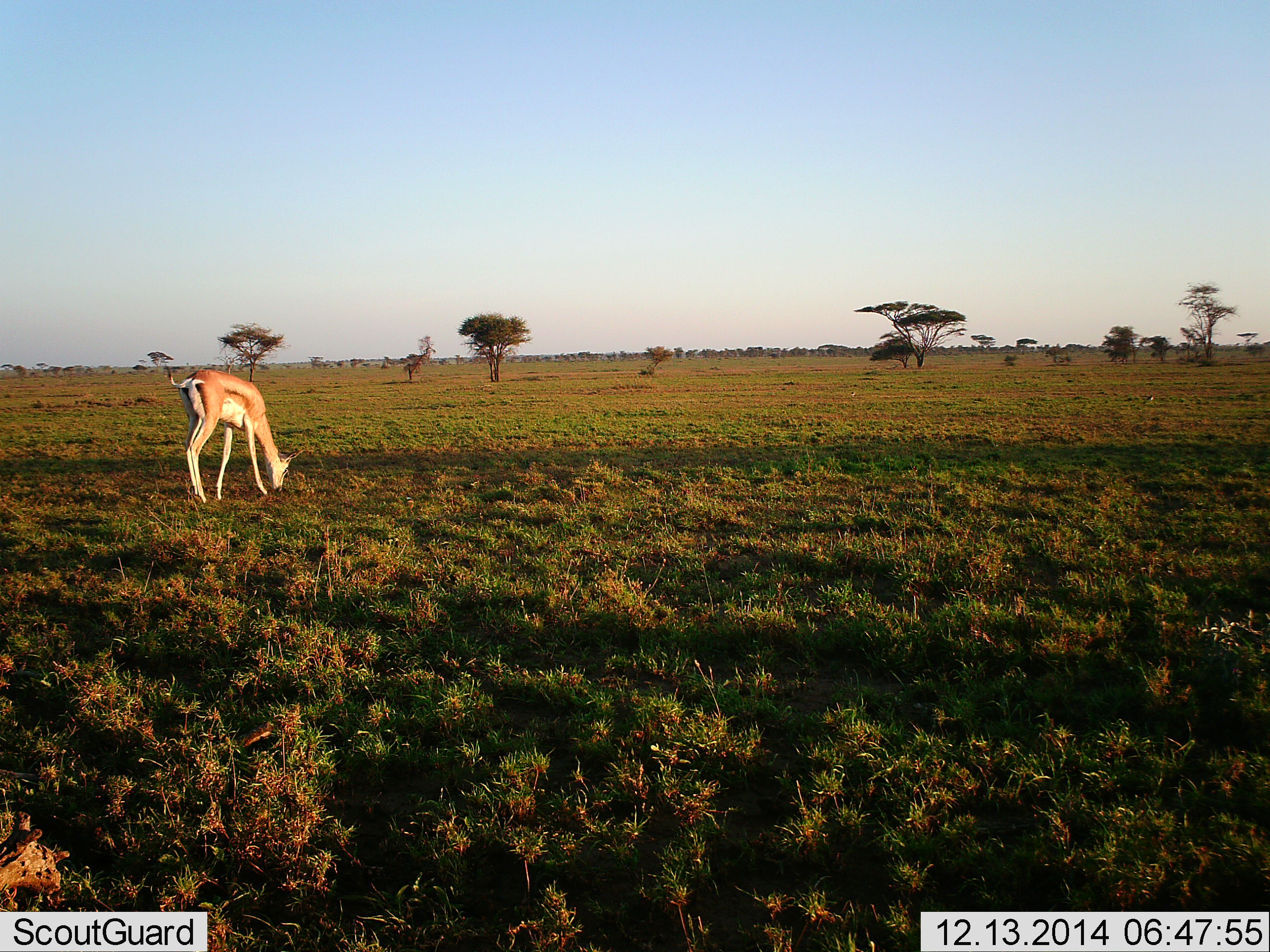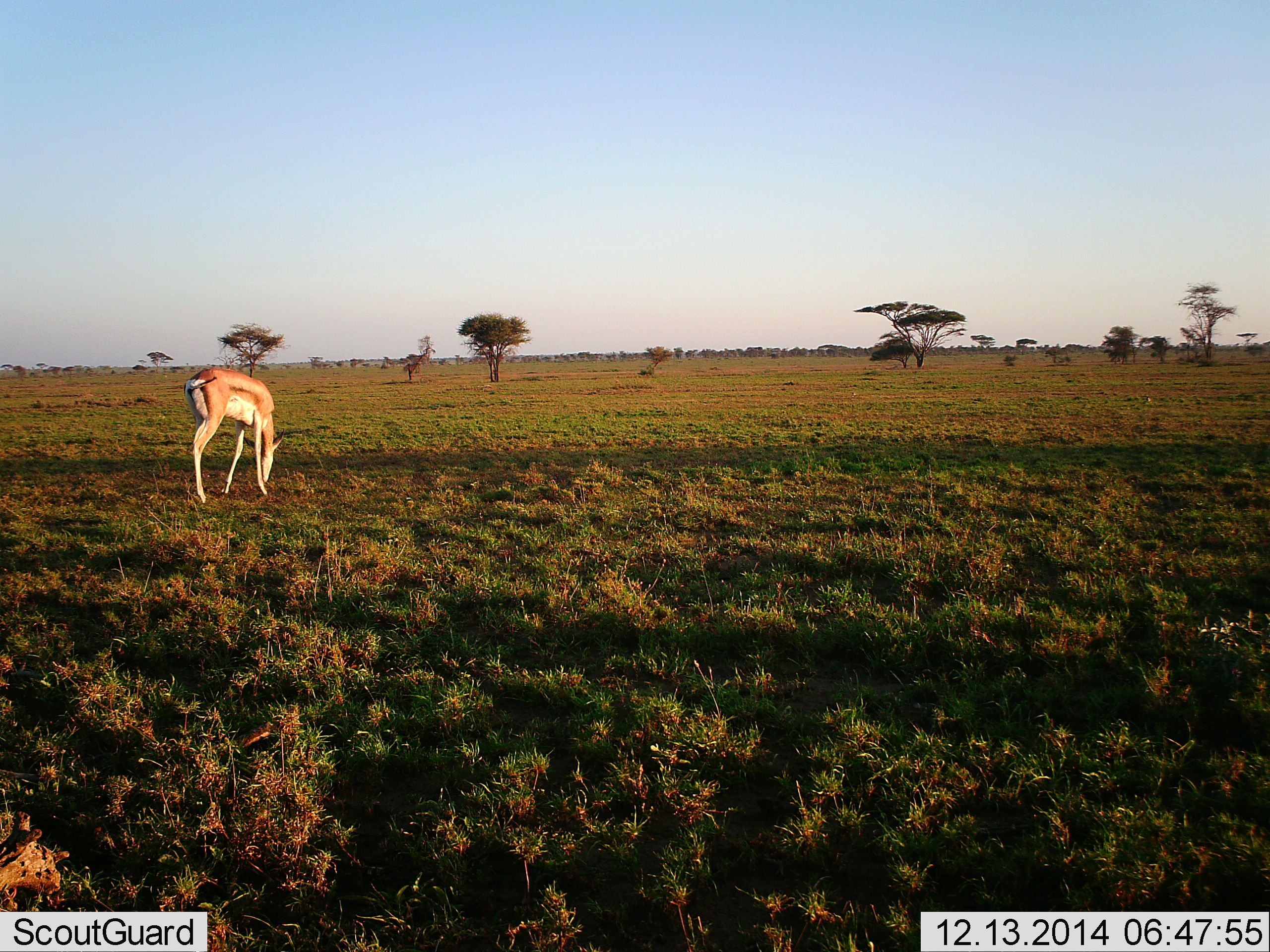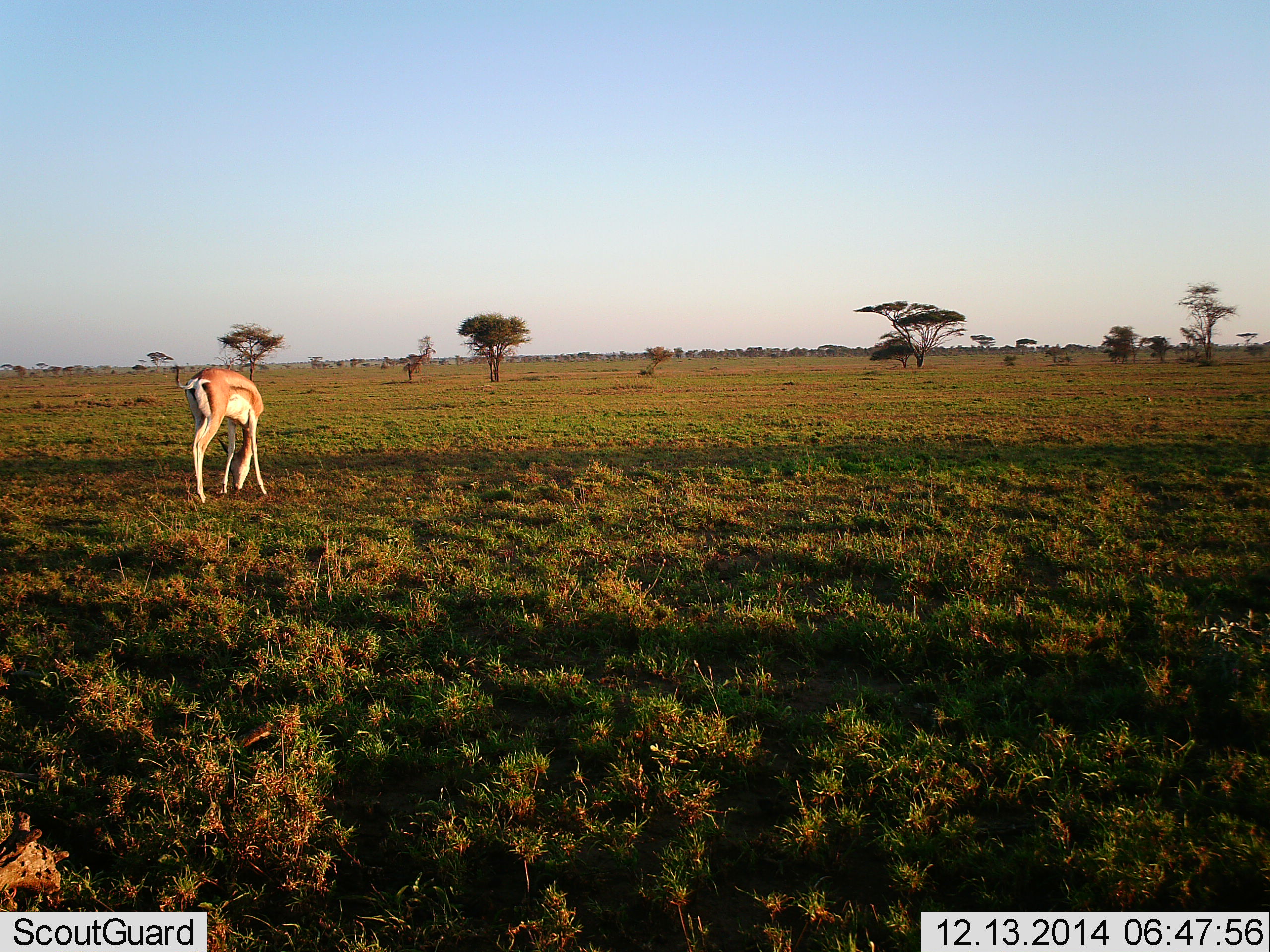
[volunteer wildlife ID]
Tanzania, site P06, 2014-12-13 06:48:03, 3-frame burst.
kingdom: Animalia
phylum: Chordata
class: Mammalia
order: Artiodactyla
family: Bovidae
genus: Nanger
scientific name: Nanger granti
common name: grant's gazelle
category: gazellegrants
Gazellegrants (grant's gazelle) (Nanger granti), count 1. Behavior (volunteer vote fractions): standing 10%, resting 0%, moving 0%, interacting 0%. Young present (vote fraction): 0%. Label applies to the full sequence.